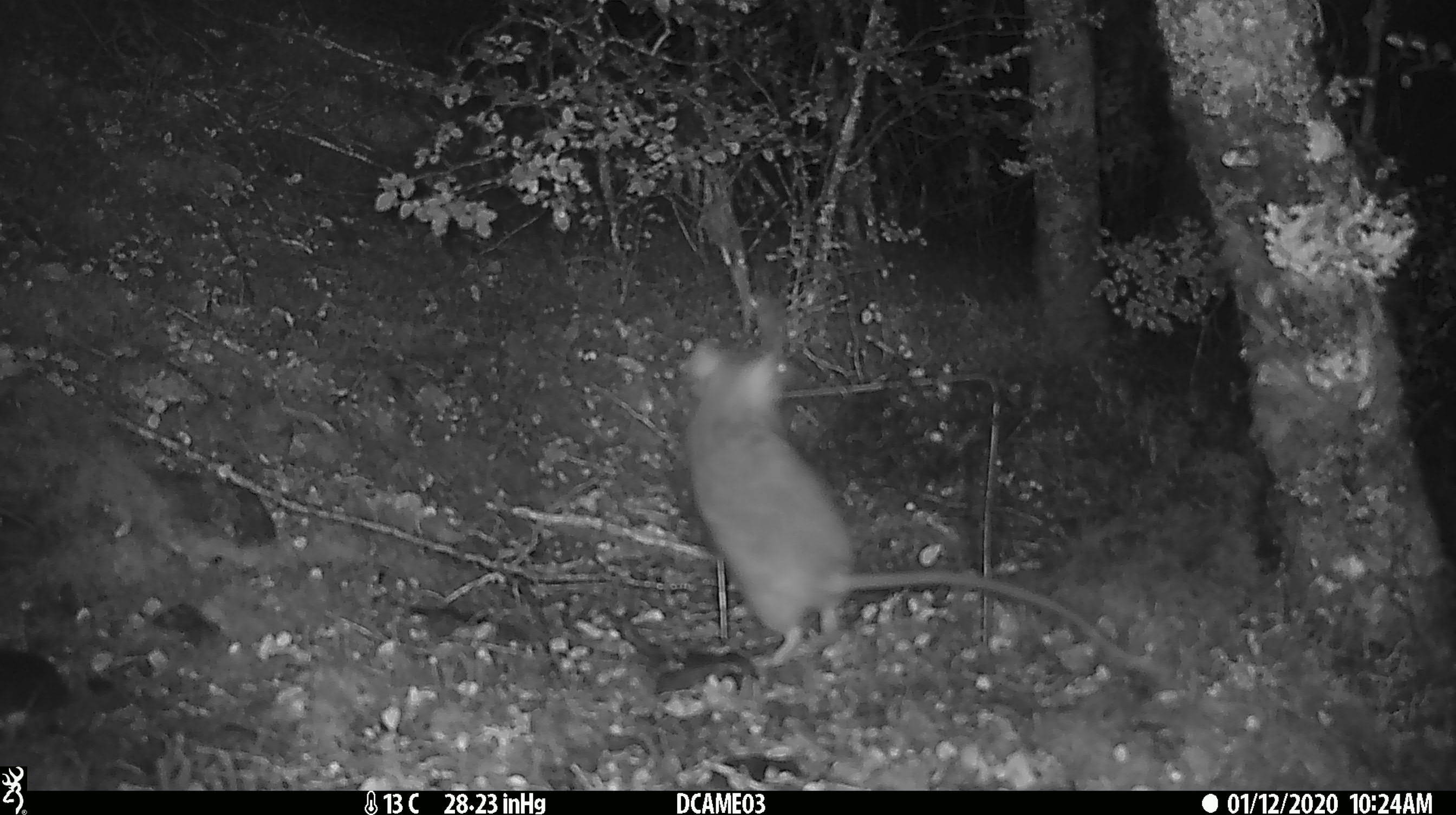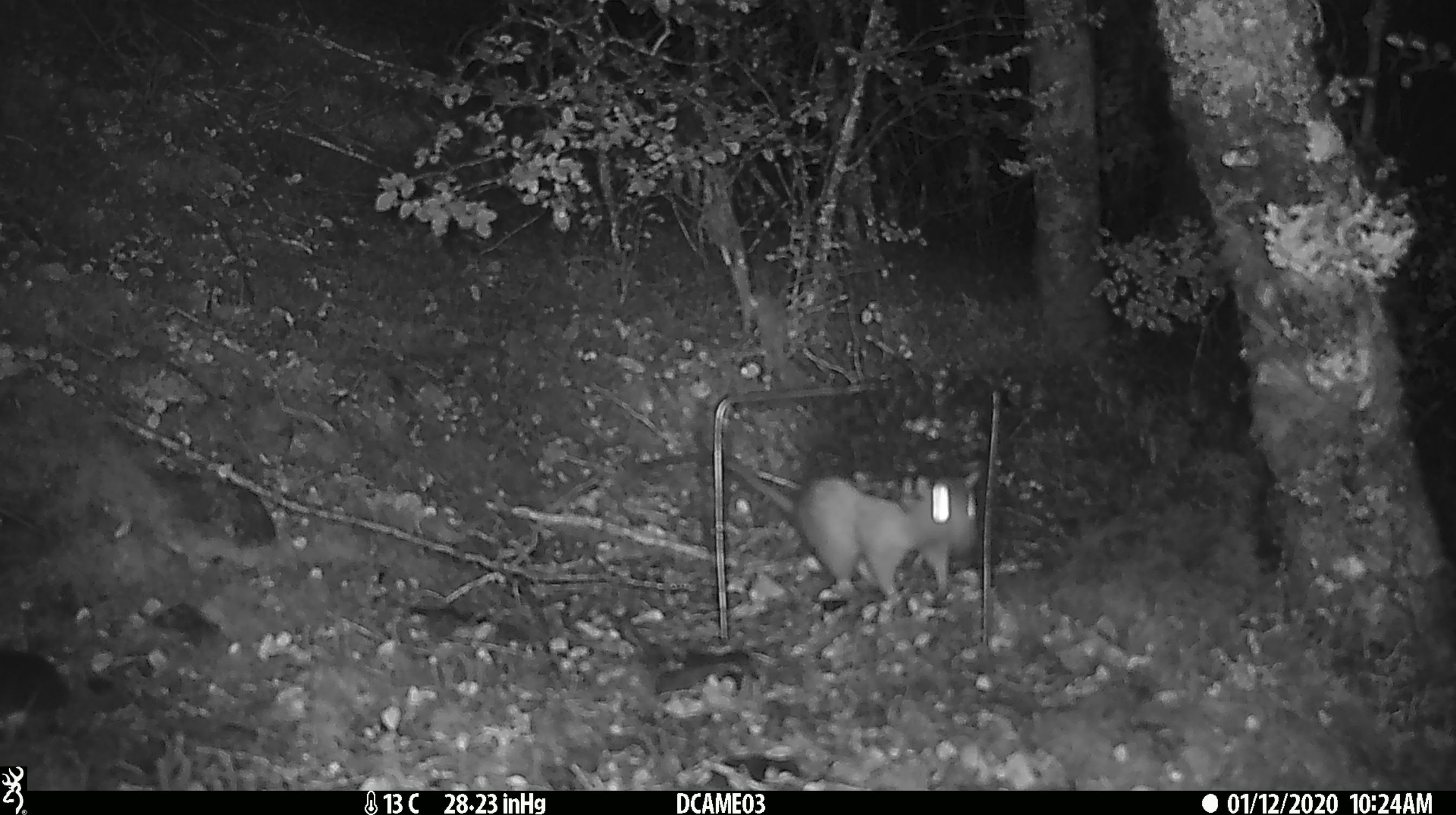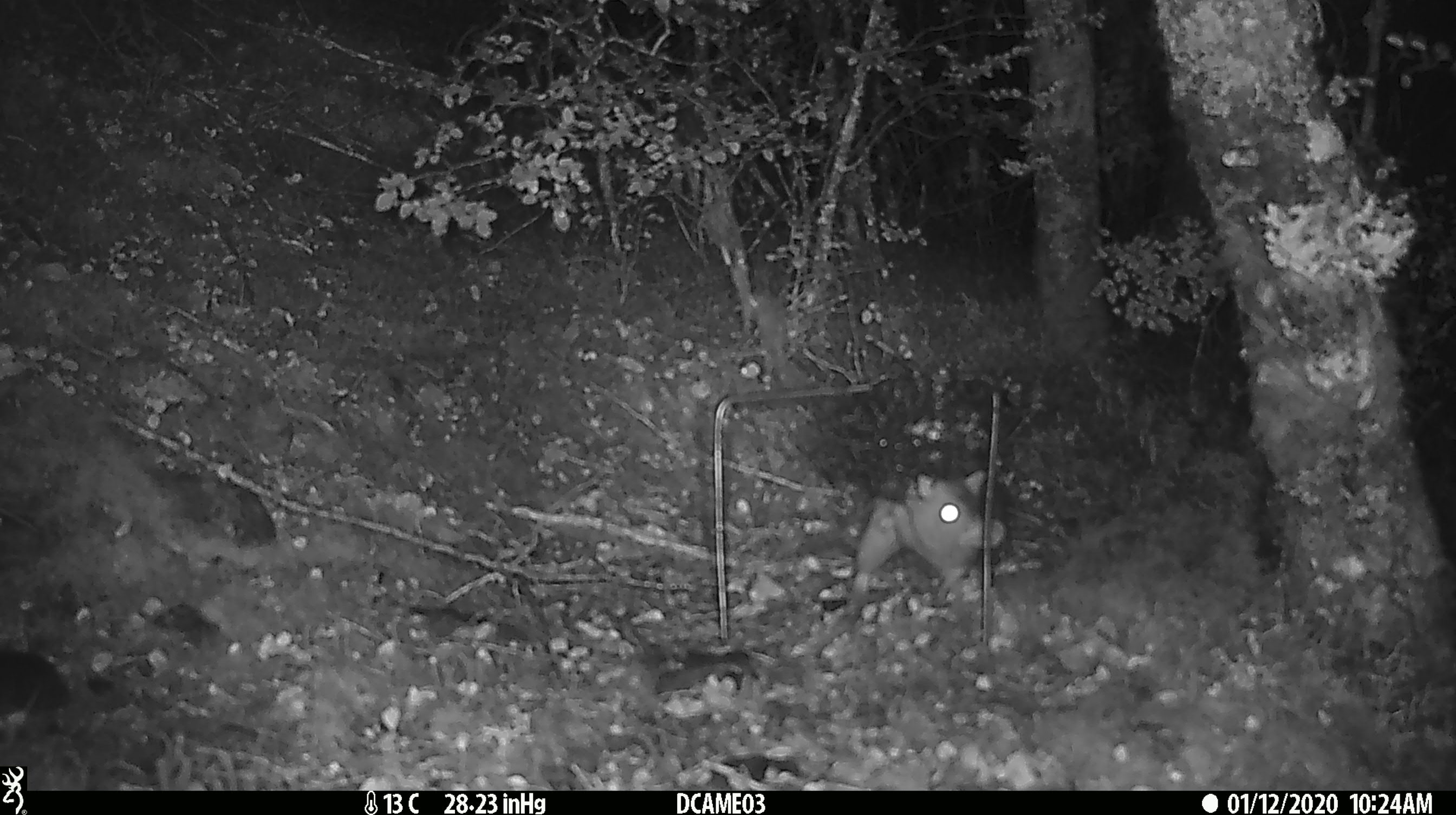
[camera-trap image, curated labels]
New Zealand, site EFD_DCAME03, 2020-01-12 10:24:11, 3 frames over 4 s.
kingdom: Animalia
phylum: Chordata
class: Mammalia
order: Rodentia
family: Muridae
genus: Rattus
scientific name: Rattus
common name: rat